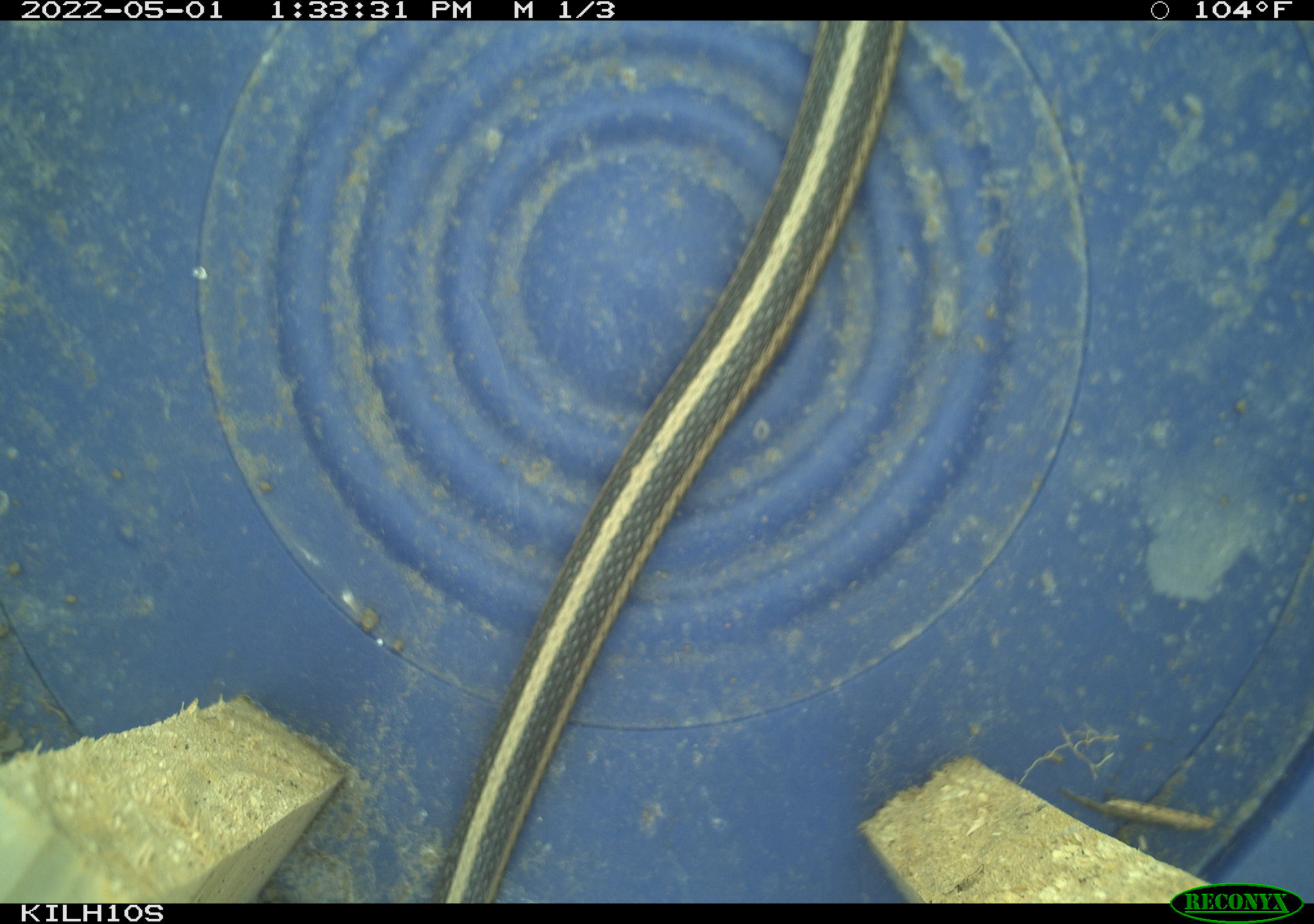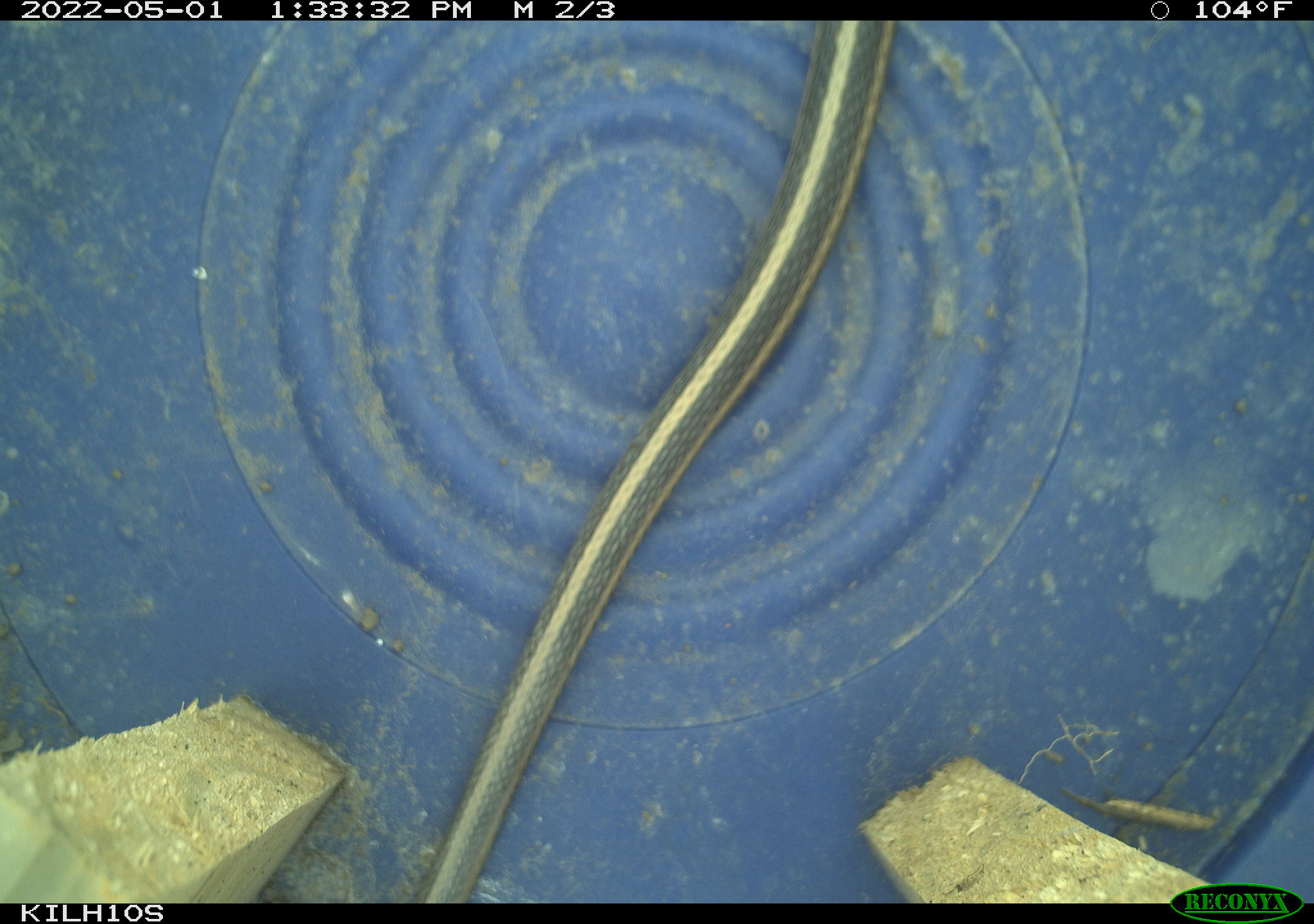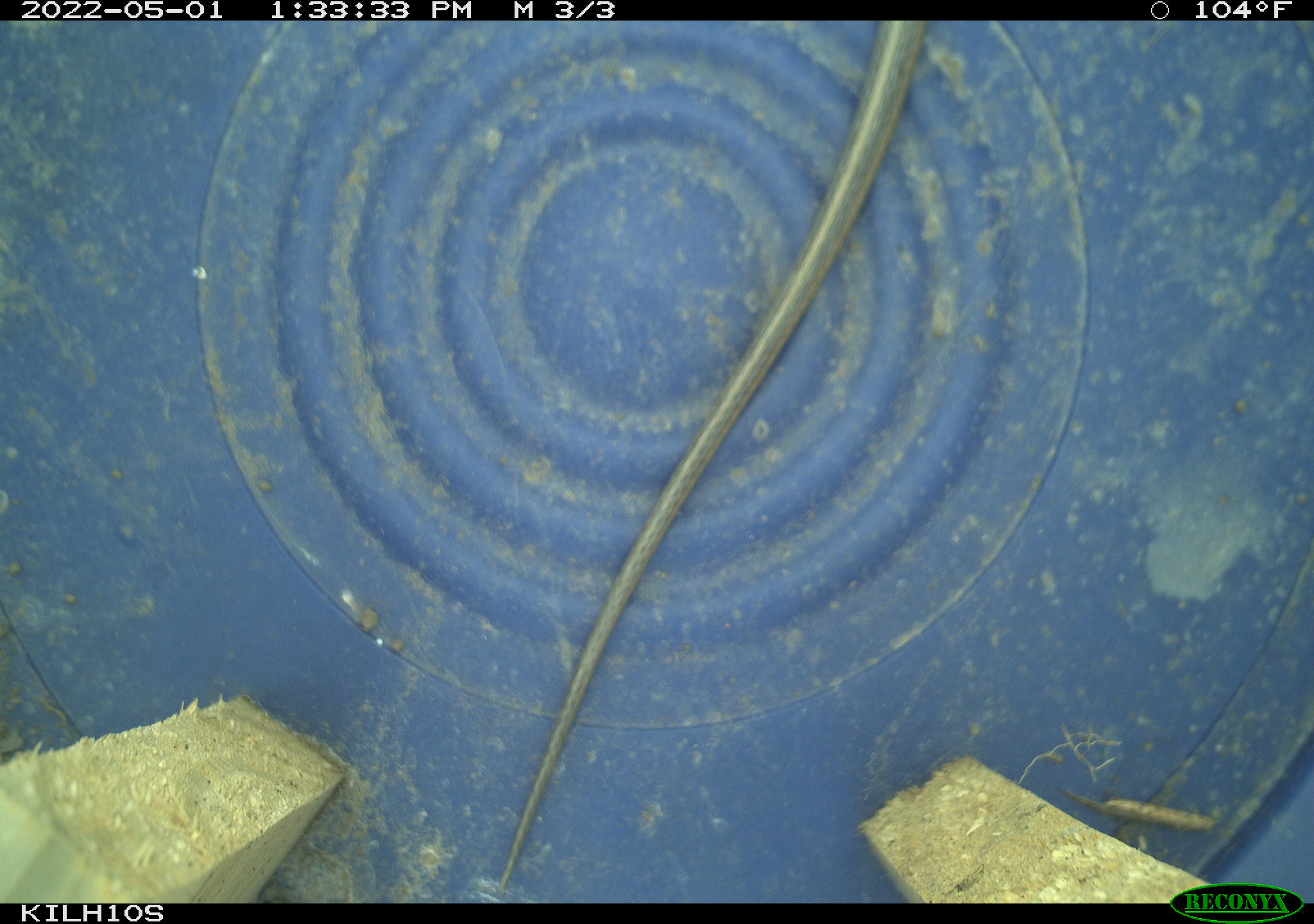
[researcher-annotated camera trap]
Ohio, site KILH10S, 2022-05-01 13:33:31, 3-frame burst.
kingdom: Animalia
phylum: Chordata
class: Reptilia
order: Squamata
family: Colubridae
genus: Thamnophis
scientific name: Thamnophis sirtalis sirtalis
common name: eastern gartersnake